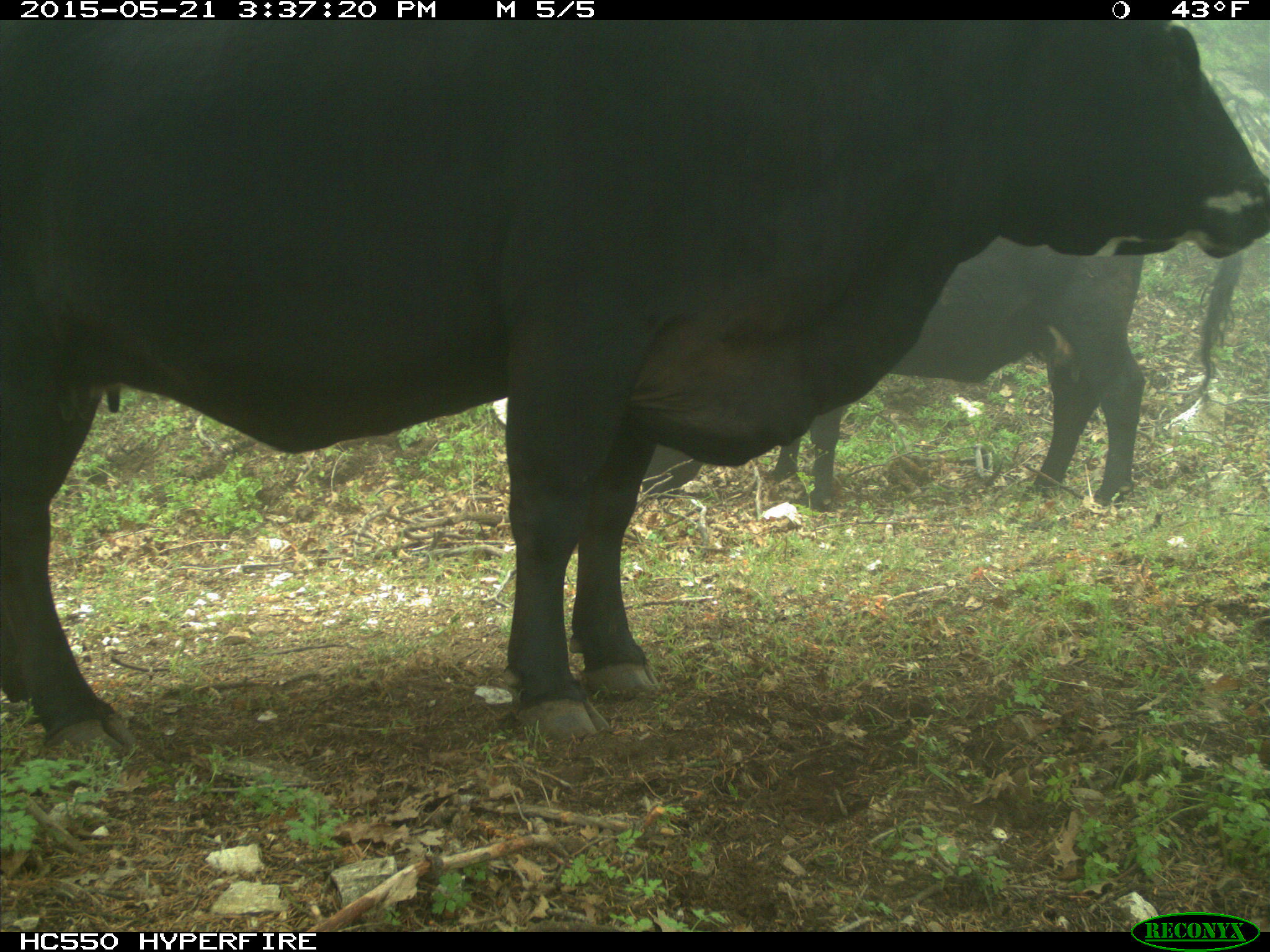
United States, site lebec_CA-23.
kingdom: Animalia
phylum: Chordata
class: Mammalia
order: Artiodactyla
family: Bovidae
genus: Bos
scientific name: Bos taurus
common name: domestic cow